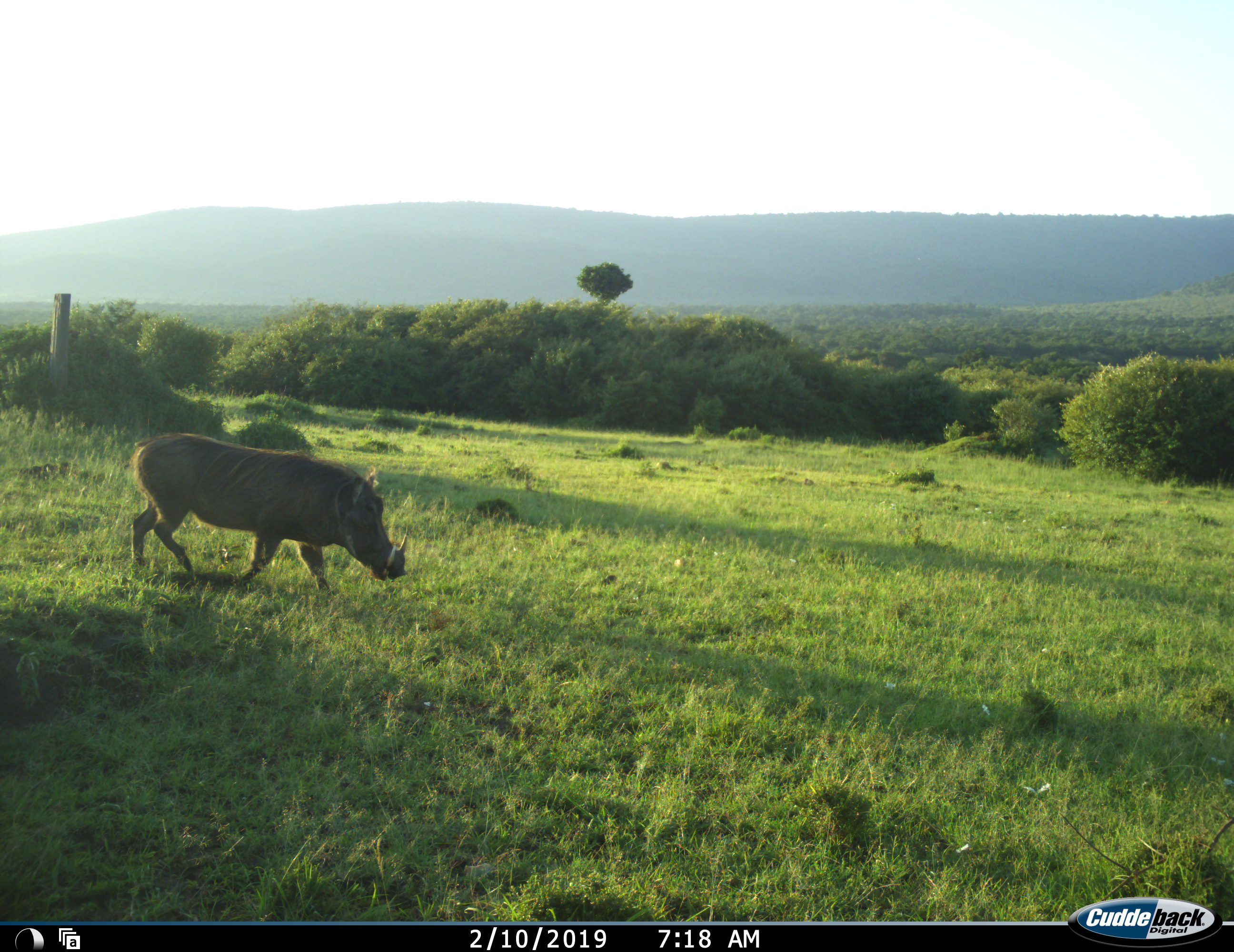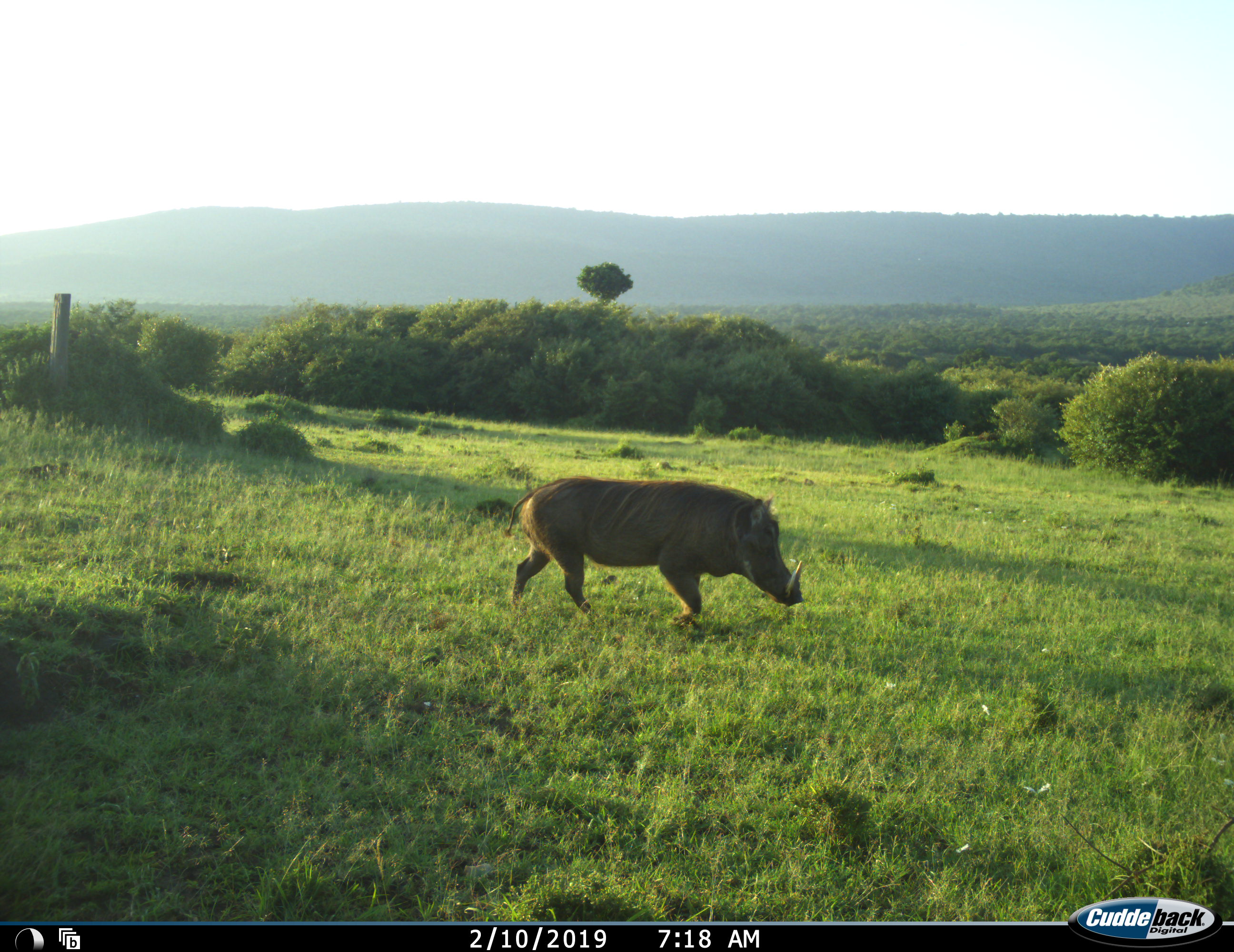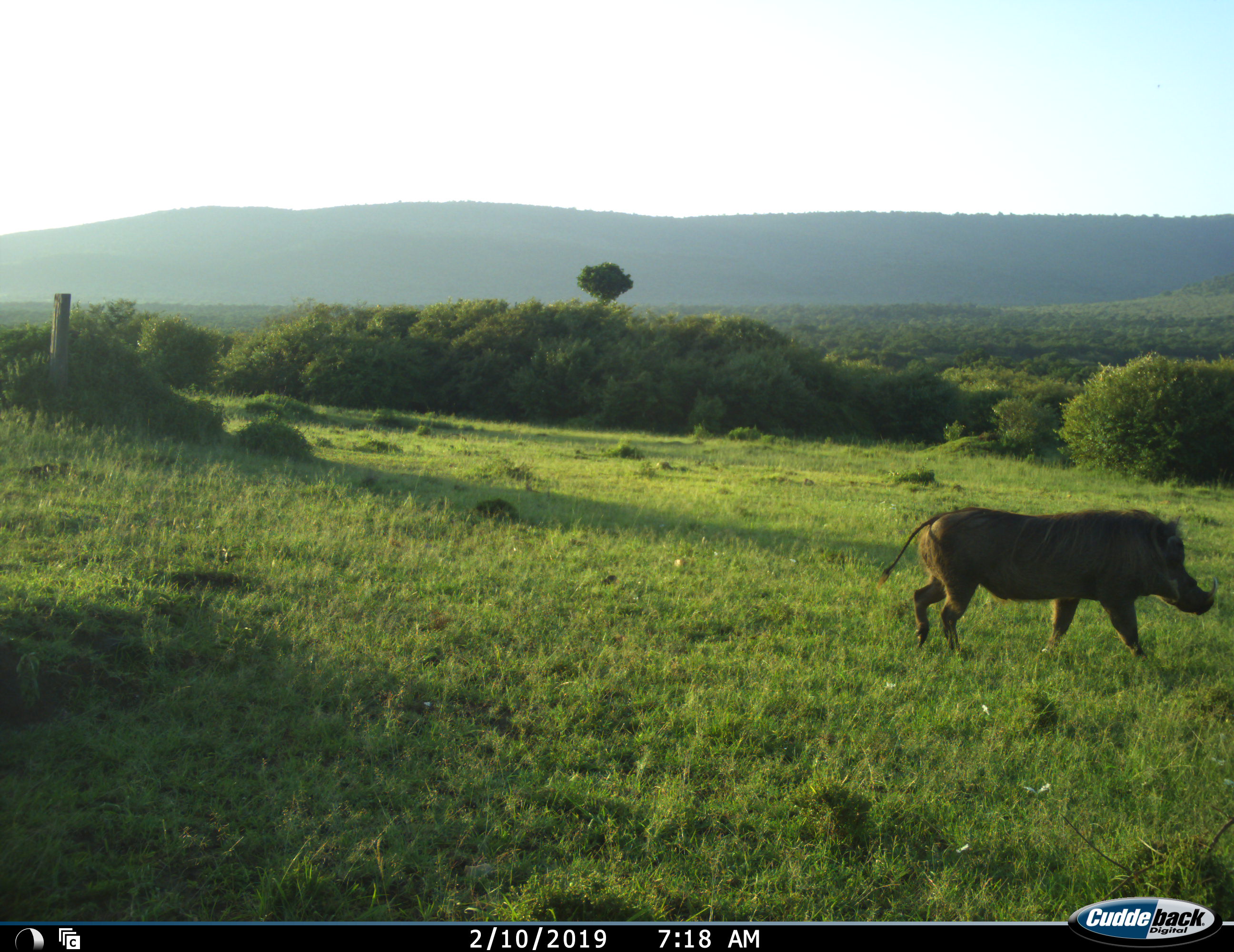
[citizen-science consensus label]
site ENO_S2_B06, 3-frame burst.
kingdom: Animalia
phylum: Chordata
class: Mammalia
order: Artiodactyla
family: Suidae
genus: Phacochoerus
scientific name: Phacochoerus africanus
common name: warthog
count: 1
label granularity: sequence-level